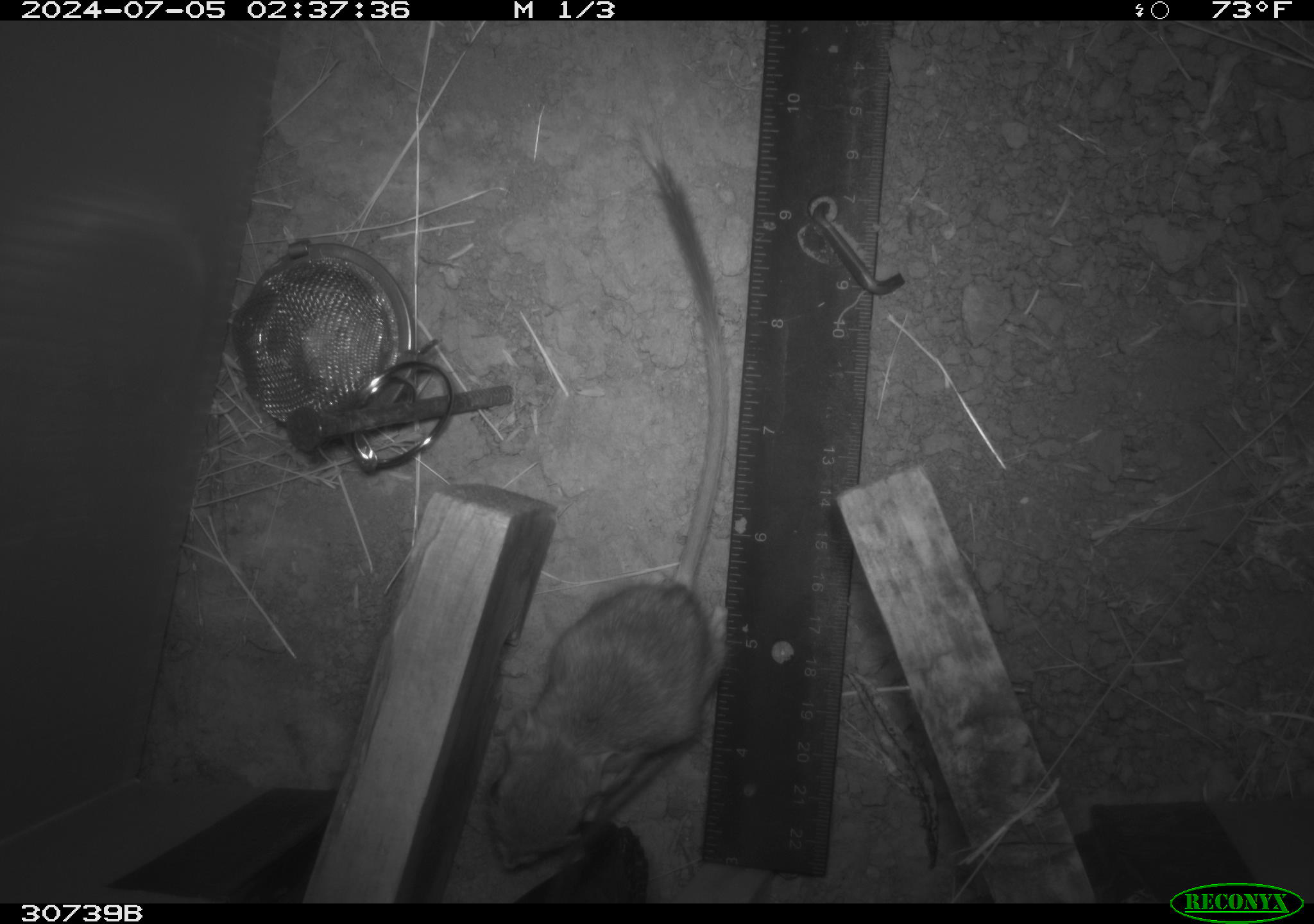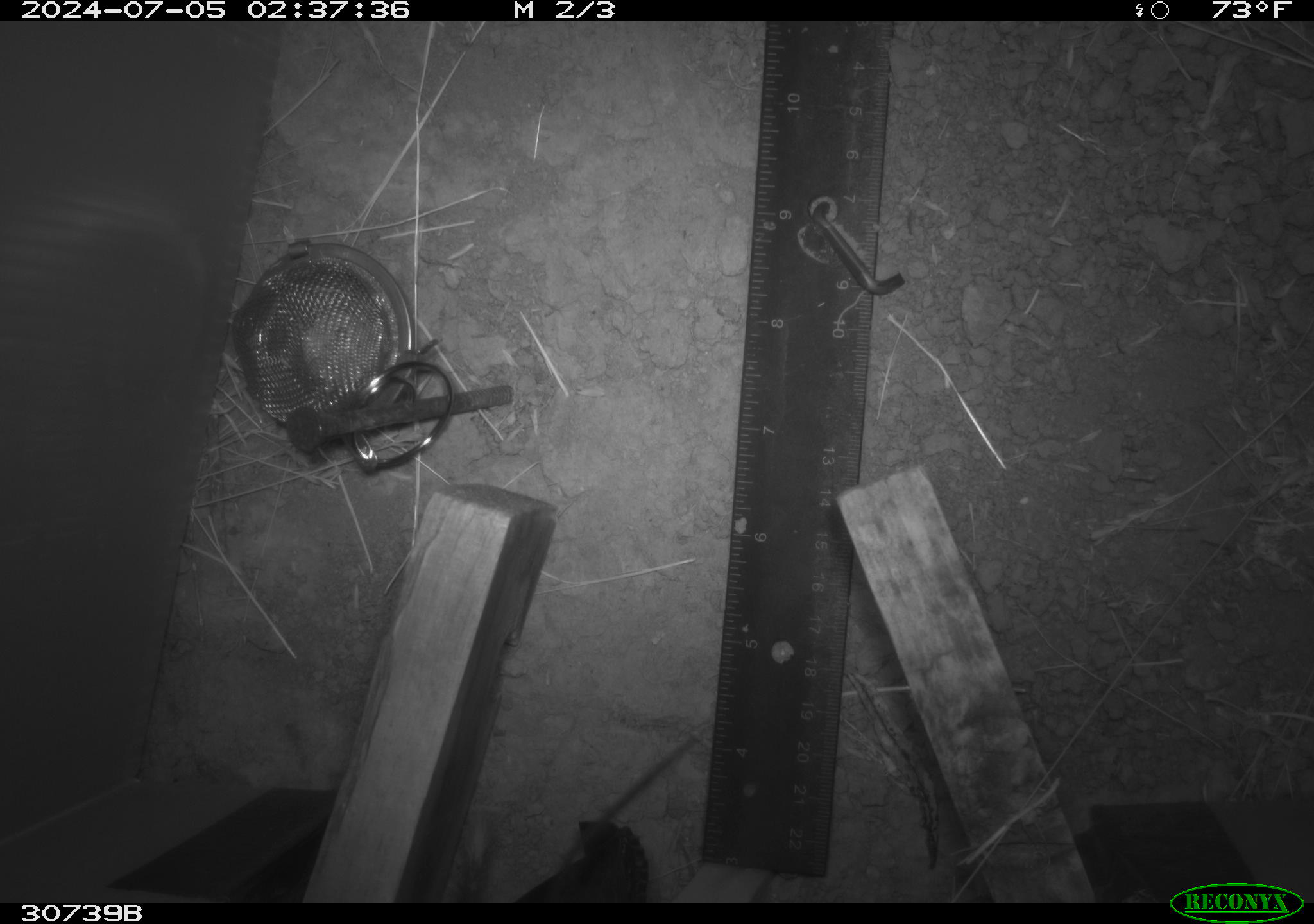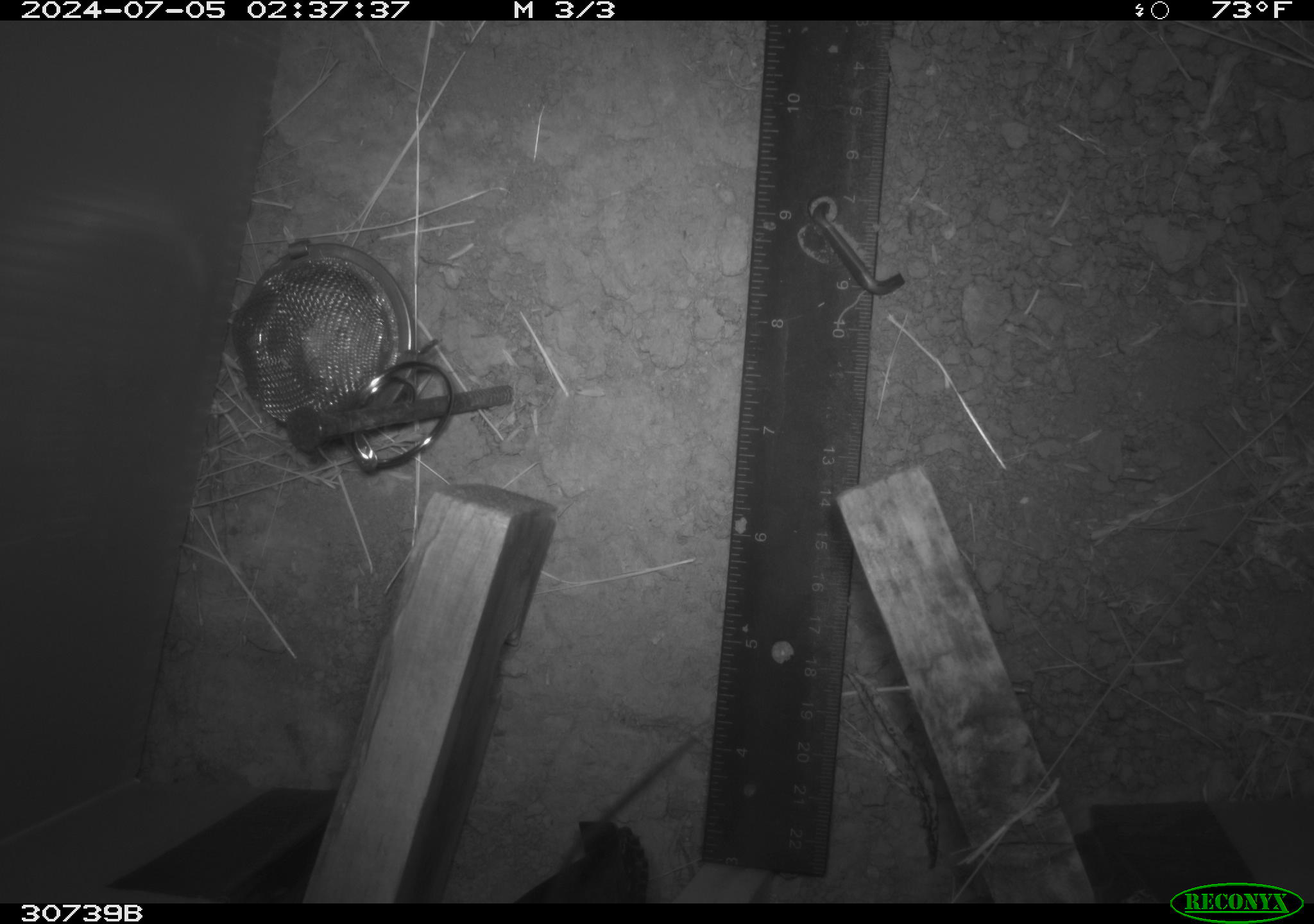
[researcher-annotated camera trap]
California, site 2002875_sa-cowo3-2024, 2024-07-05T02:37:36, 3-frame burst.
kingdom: Animalia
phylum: Chordata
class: Mammalia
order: Rodentia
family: Heteromyidae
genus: Dipodomys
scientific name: Dipodomys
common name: kangaroo rats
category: dipodomys species